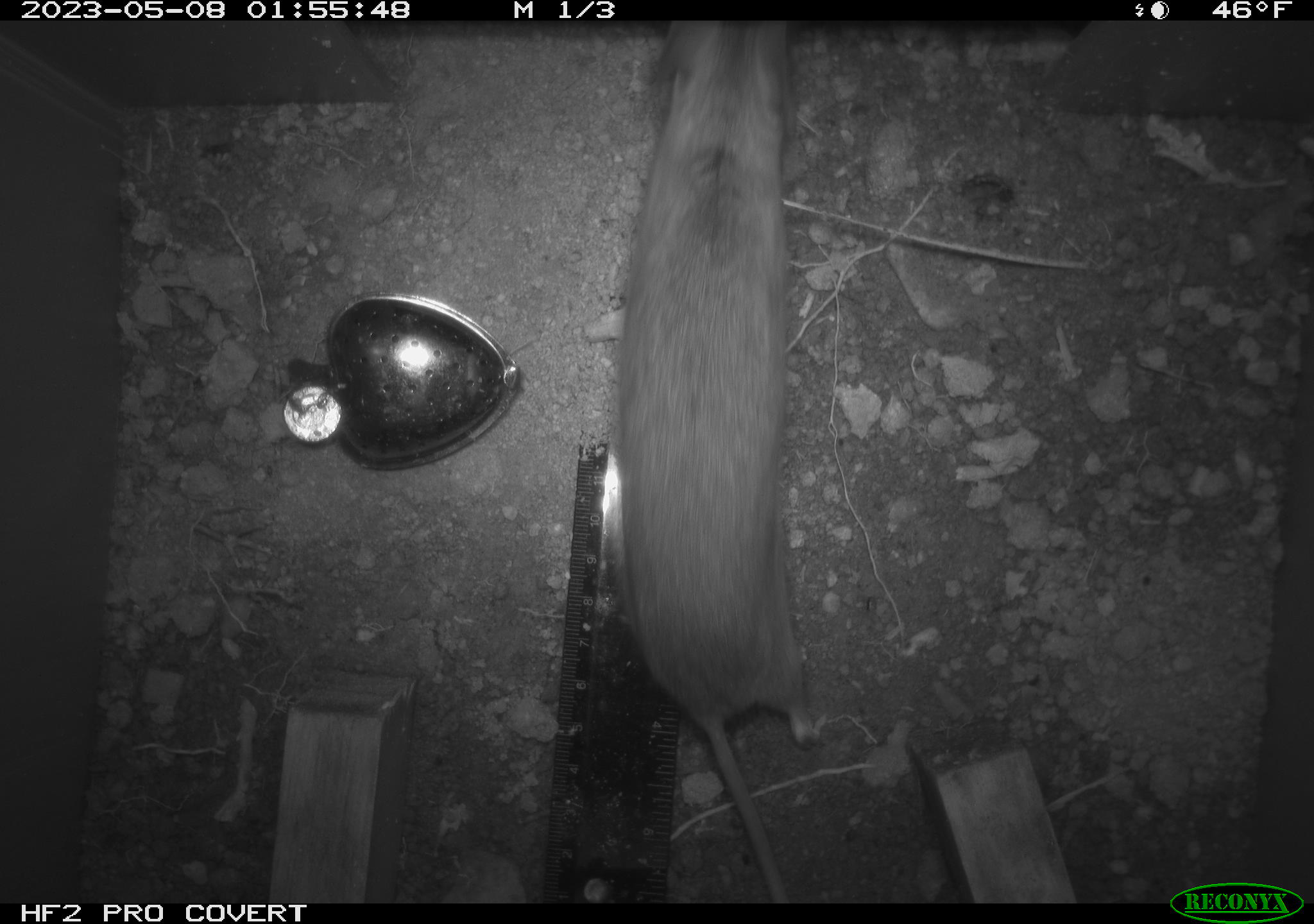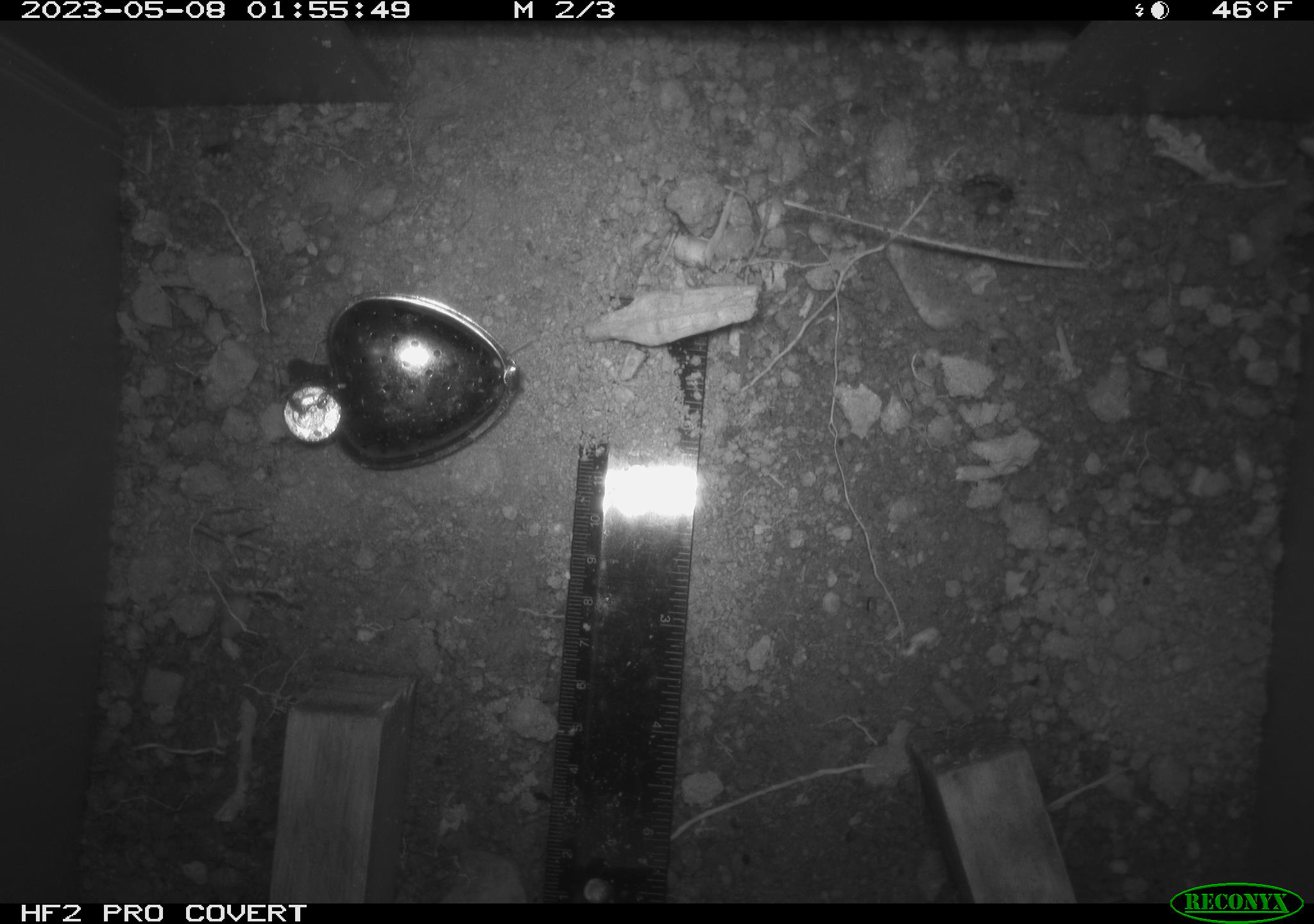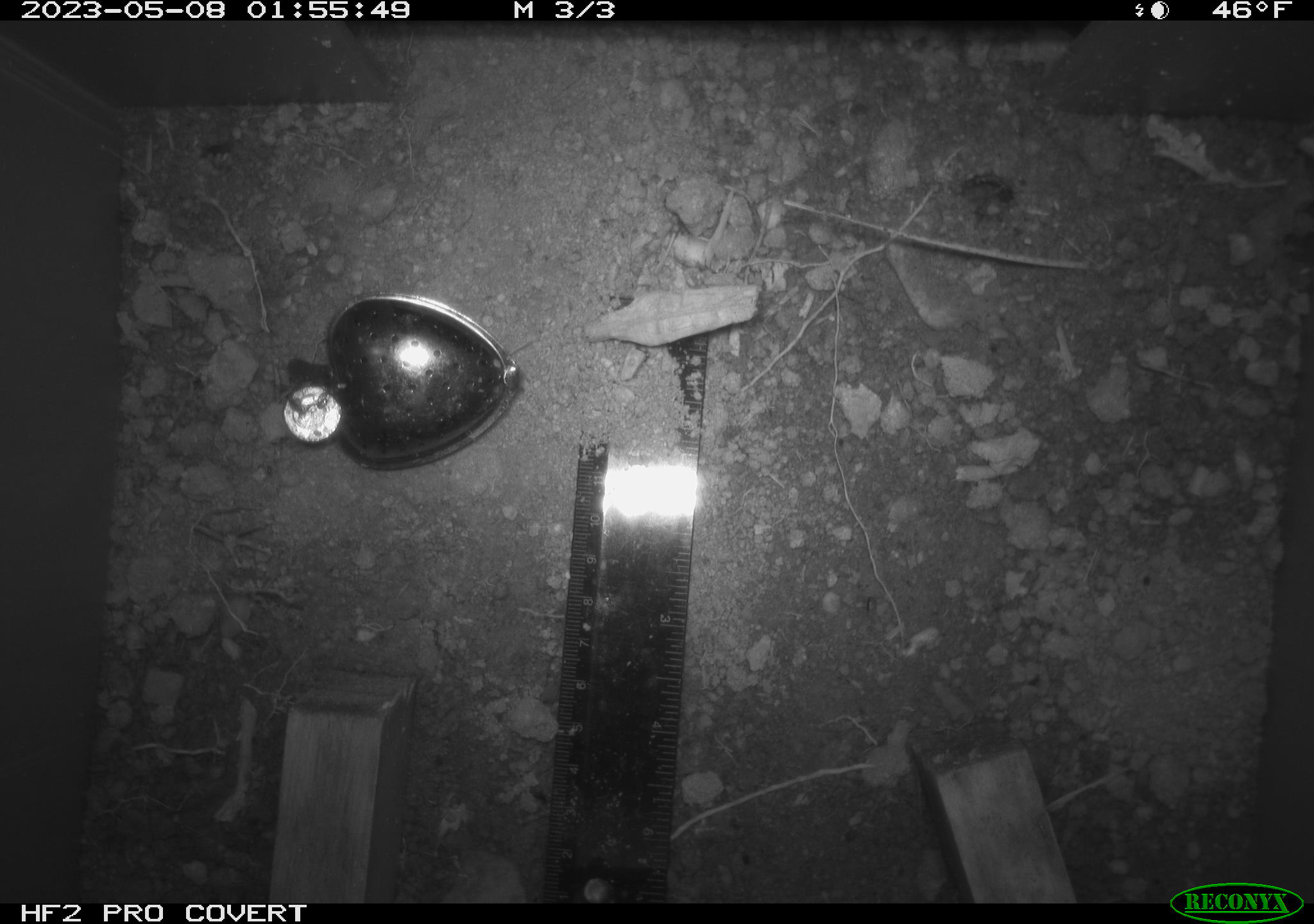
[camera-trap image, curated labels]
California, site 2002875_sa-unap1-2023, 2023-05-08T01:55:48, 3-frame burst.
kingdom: Animalia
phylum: Chordata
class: Mammalia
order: Rodentia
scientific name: Rodentia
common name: mouse species